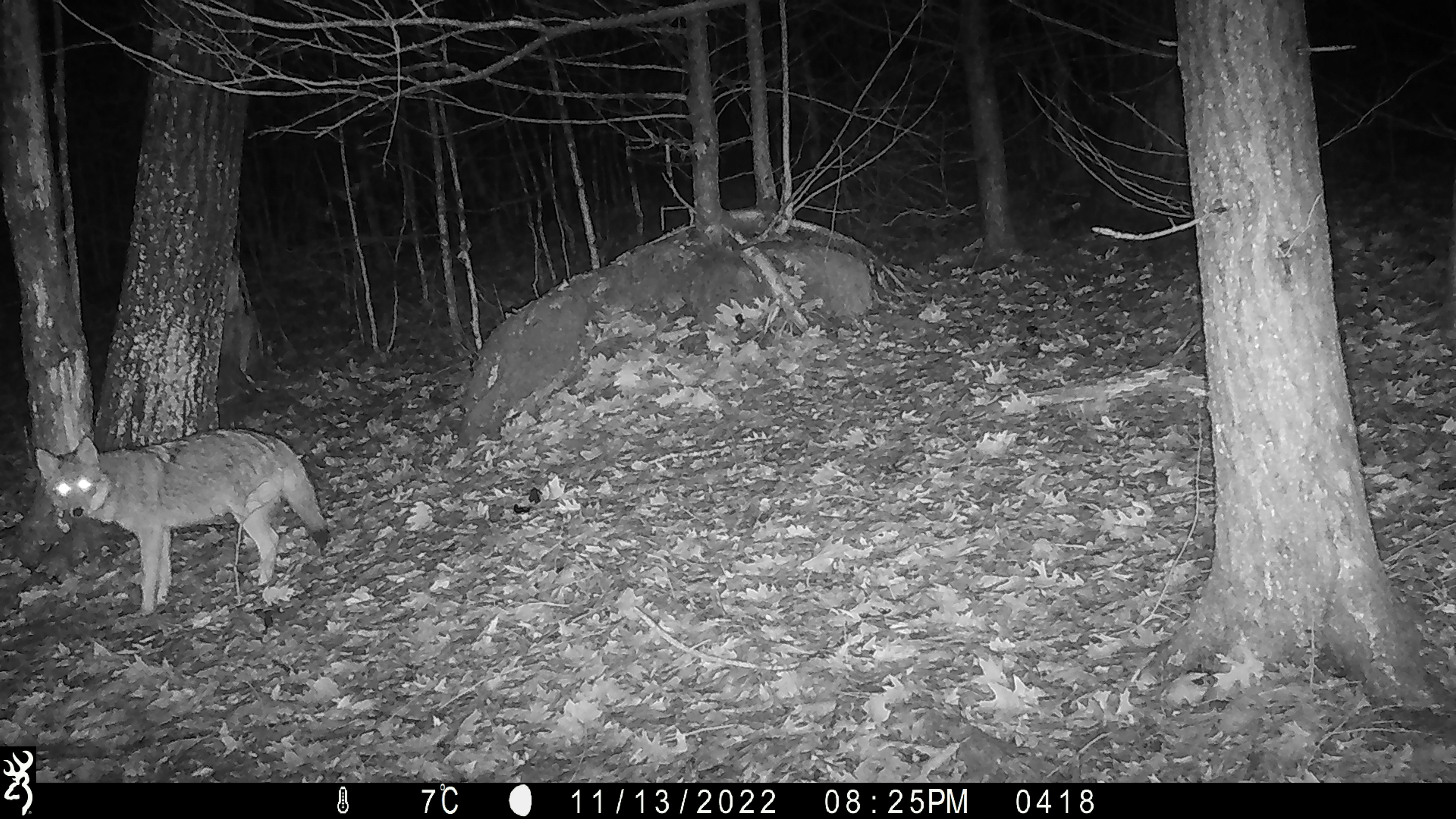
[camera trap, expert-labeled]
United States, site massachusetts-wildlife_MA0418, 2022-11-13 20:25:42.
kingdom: Animalia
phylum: Chordata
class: Mammalia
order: Carnivora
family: Canidae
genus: Canis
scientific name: Canis latrans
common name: coyote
Coyote (Canis latrans).